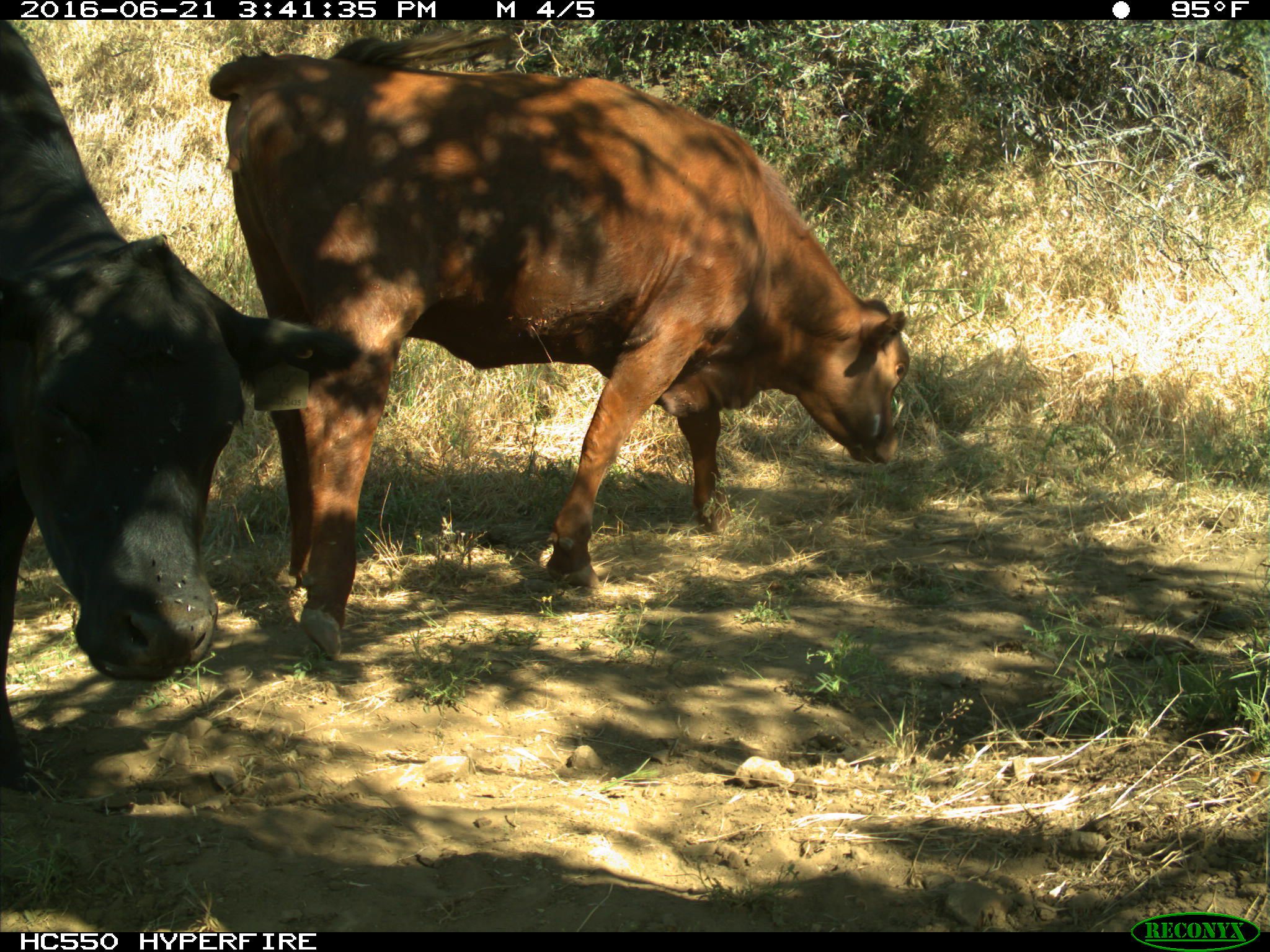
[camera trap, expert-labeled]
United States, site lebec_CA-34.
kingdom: Animalia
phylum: Chordata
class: Mammalia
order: Artiodactyla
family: Bovidae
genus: Bos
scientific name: Bos taurus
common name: domestic cow